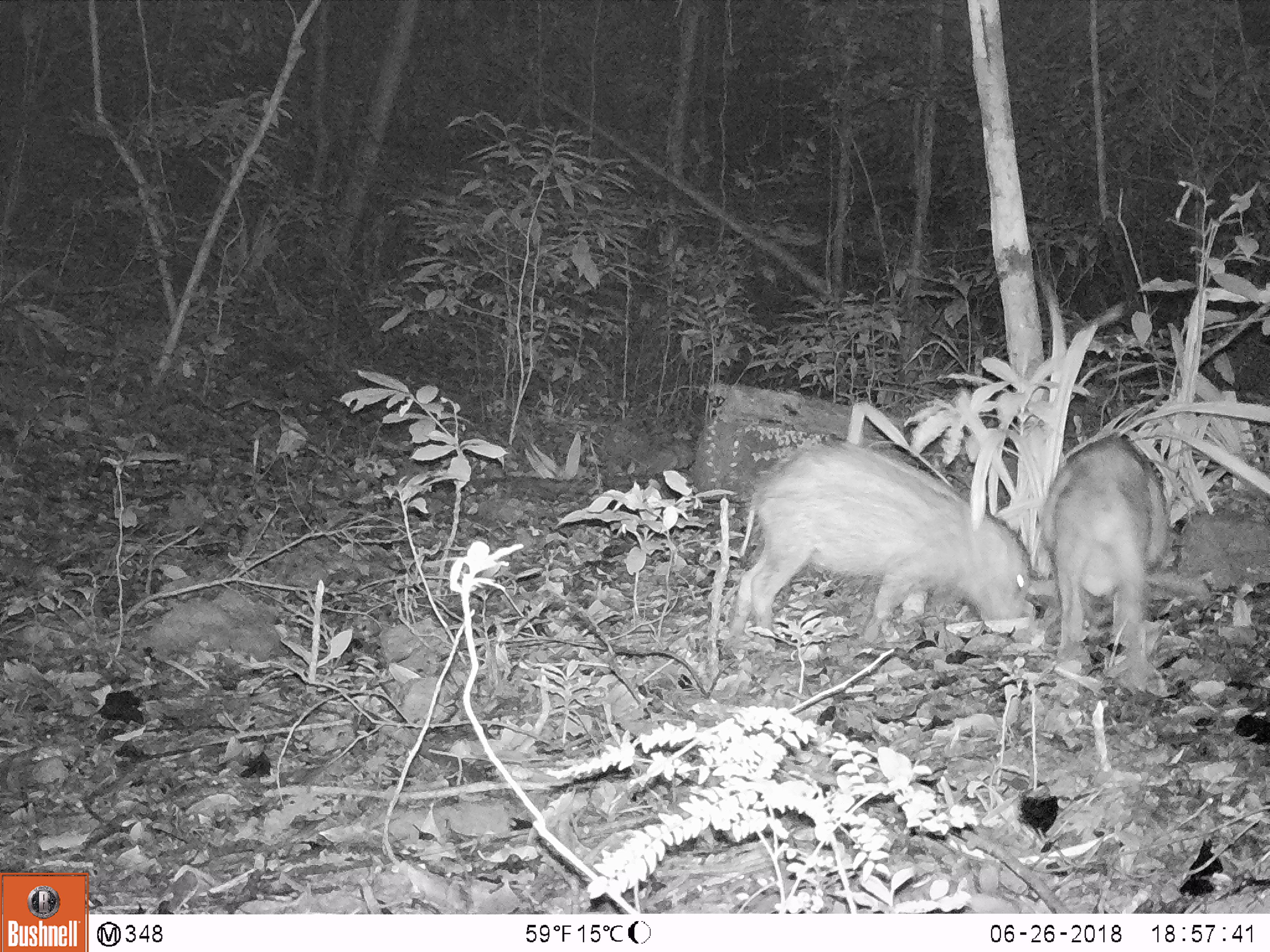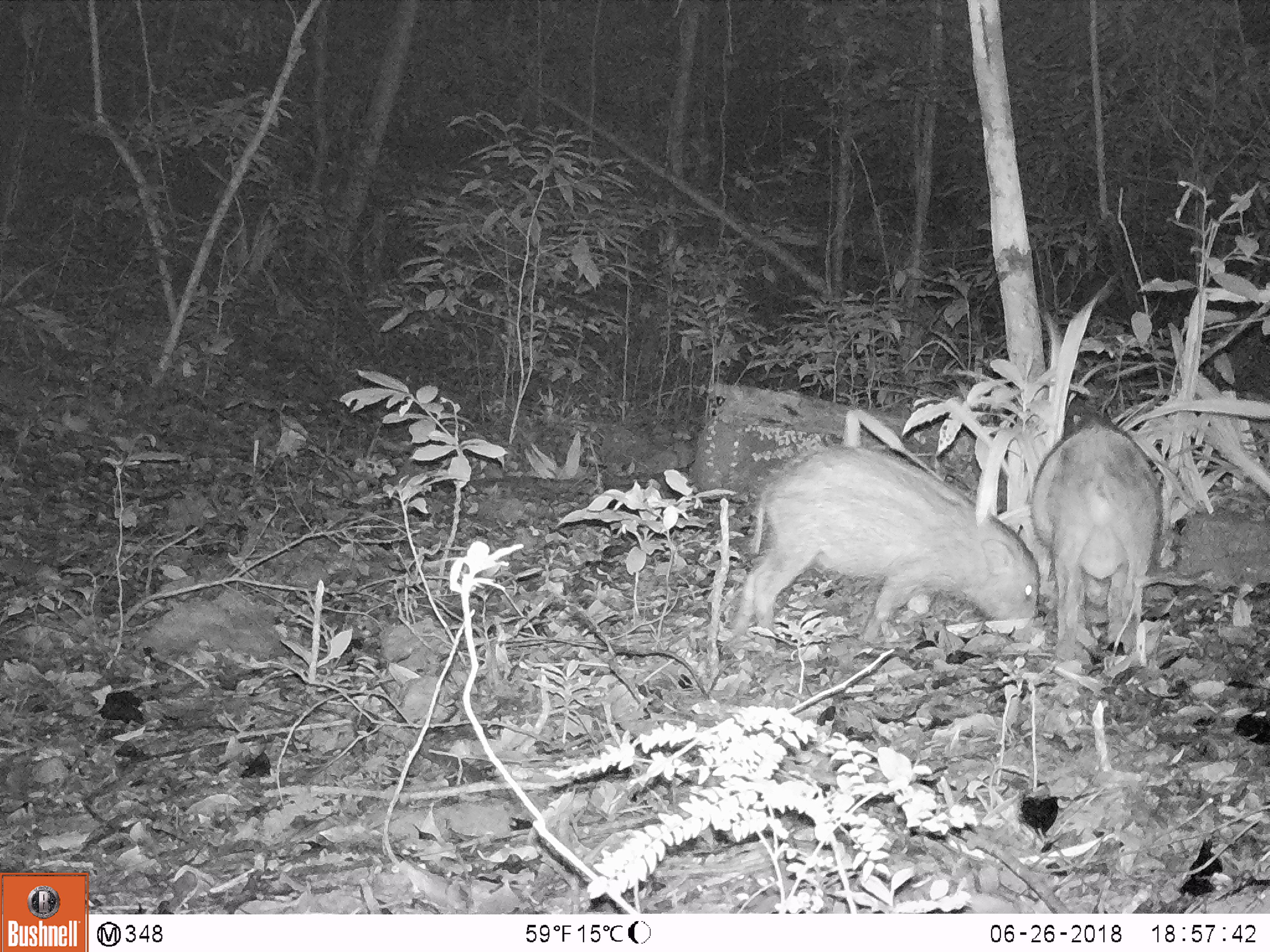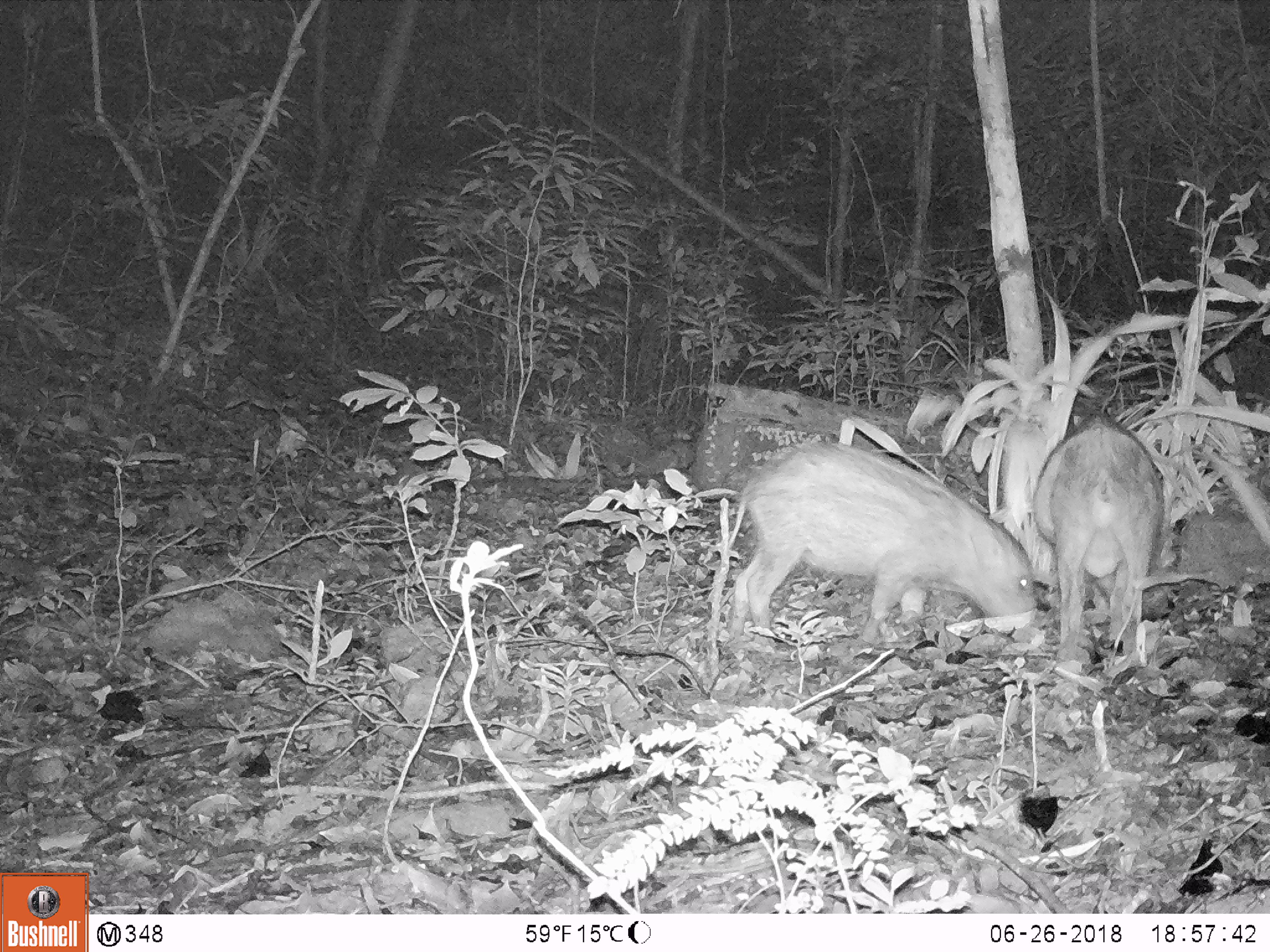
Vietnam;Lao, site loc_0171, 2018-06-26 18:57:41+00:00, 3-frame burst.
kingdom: Animalia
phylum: Chordata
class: Mammalia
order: Artiodactyla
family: Suidae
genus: Sus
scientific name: Sus scrofa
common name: eurasian wild pig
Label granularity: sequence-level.